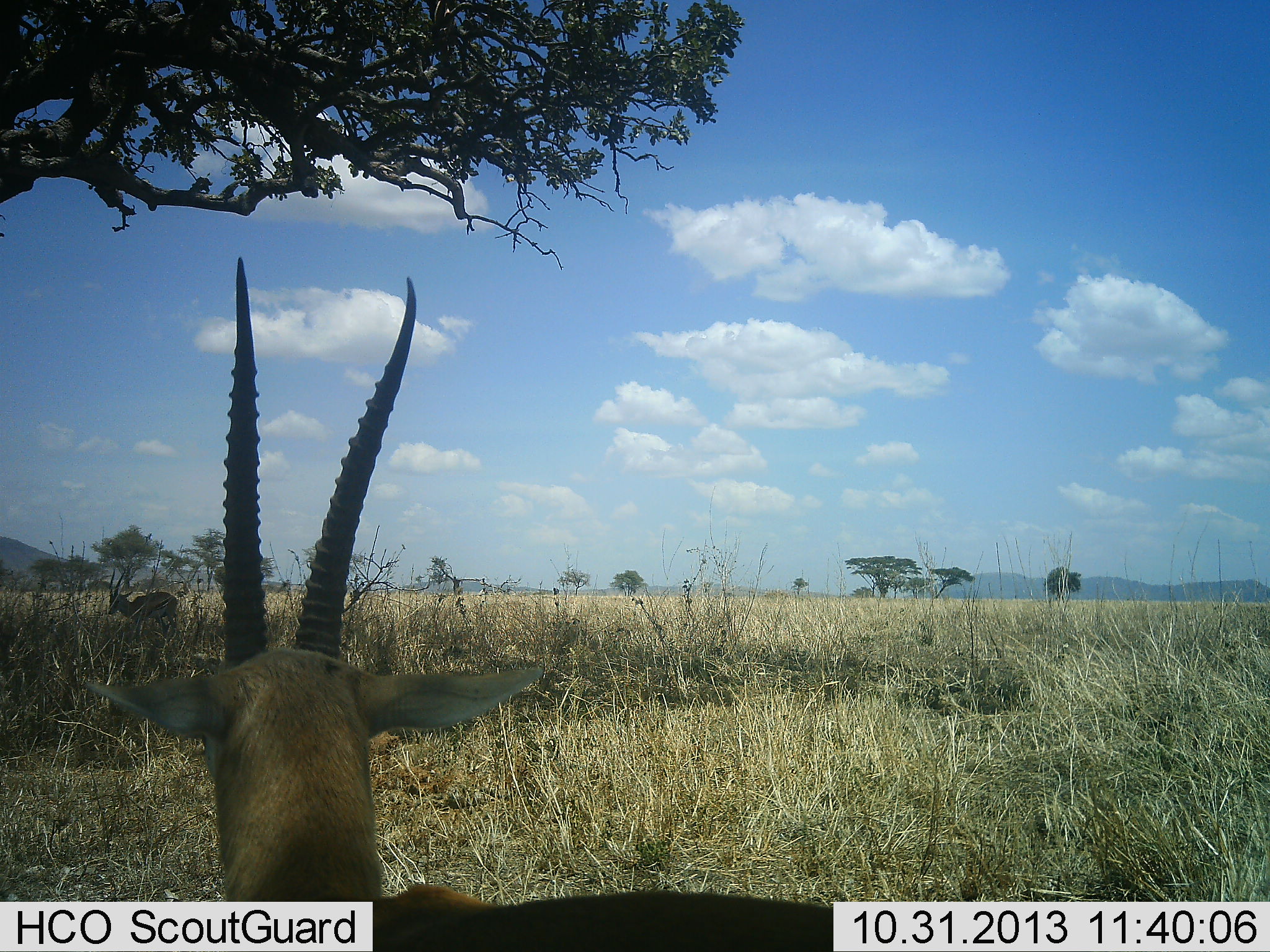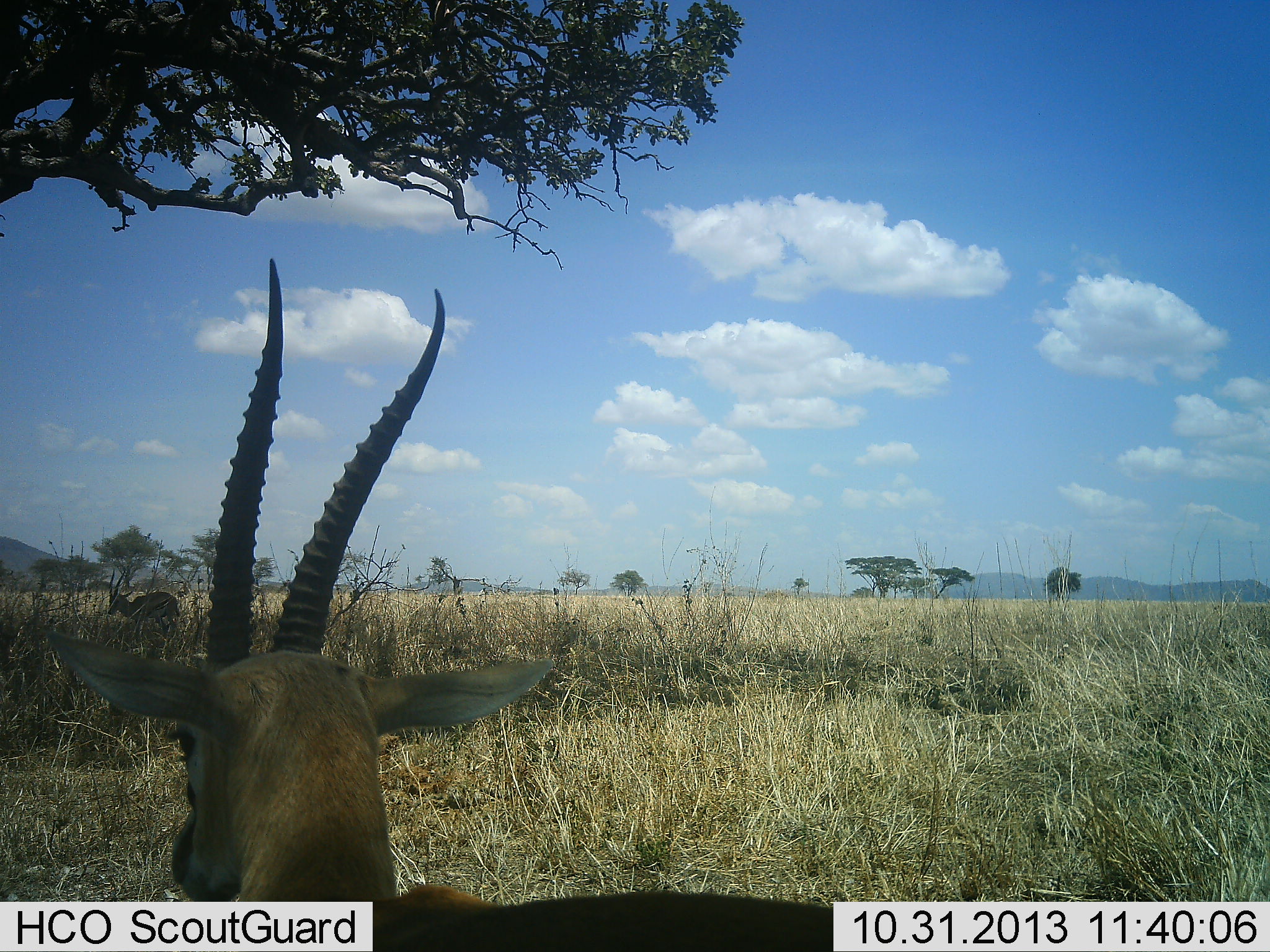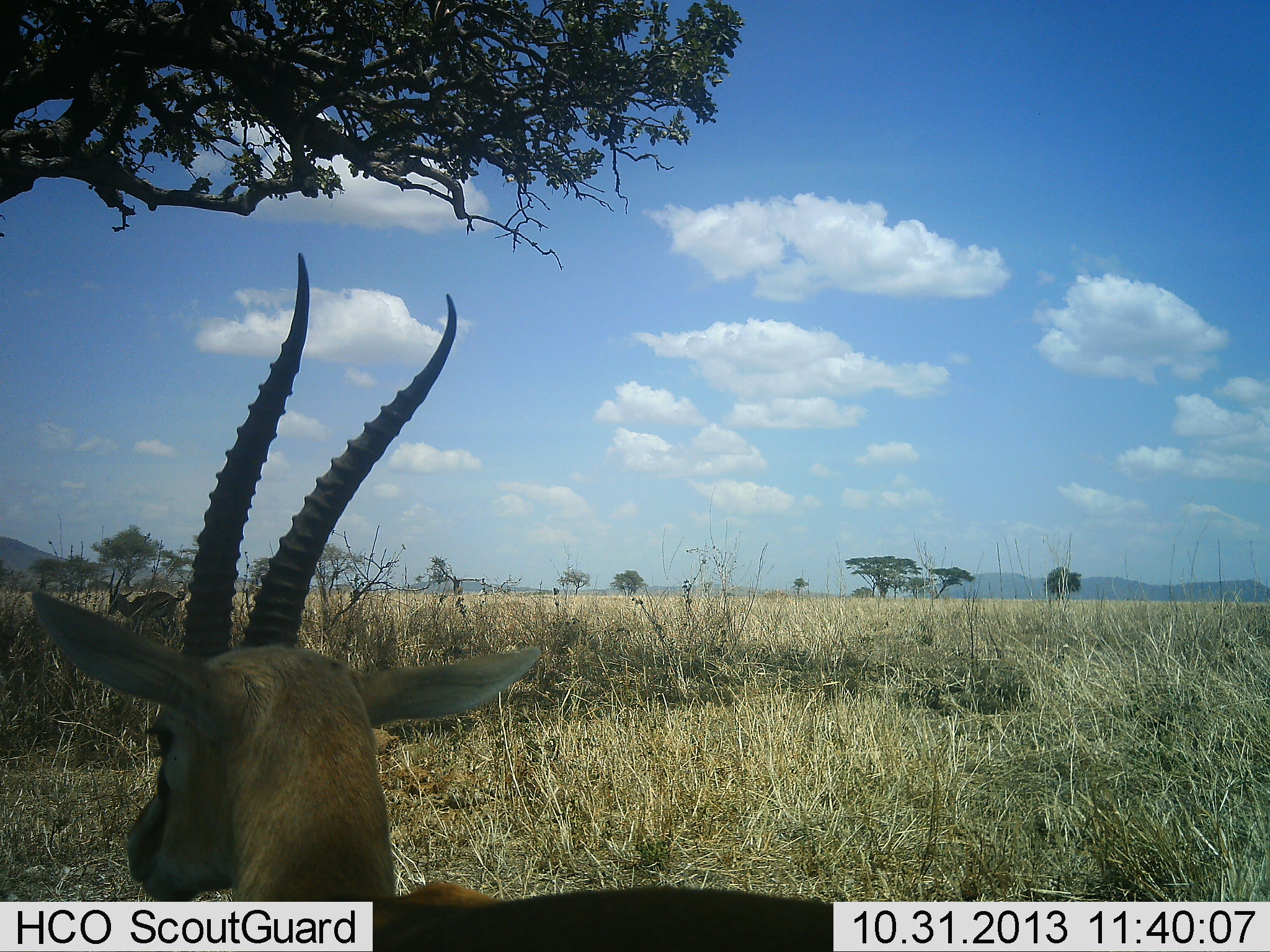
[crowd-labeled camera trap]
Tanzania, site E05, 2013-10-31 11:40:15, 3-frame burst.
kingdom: Animalia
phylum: Chordata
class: Mammalia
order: Artiodactyla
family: Bovidae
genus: Eudorcas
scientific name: Eudorcas thomsonii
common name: thomson's gazelle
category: gazellethomsons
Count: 2.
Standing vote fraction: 94%.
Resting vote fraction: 0%.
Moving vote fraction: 12%.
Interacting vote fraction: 0%.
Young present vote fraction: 0%.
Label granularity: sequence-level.